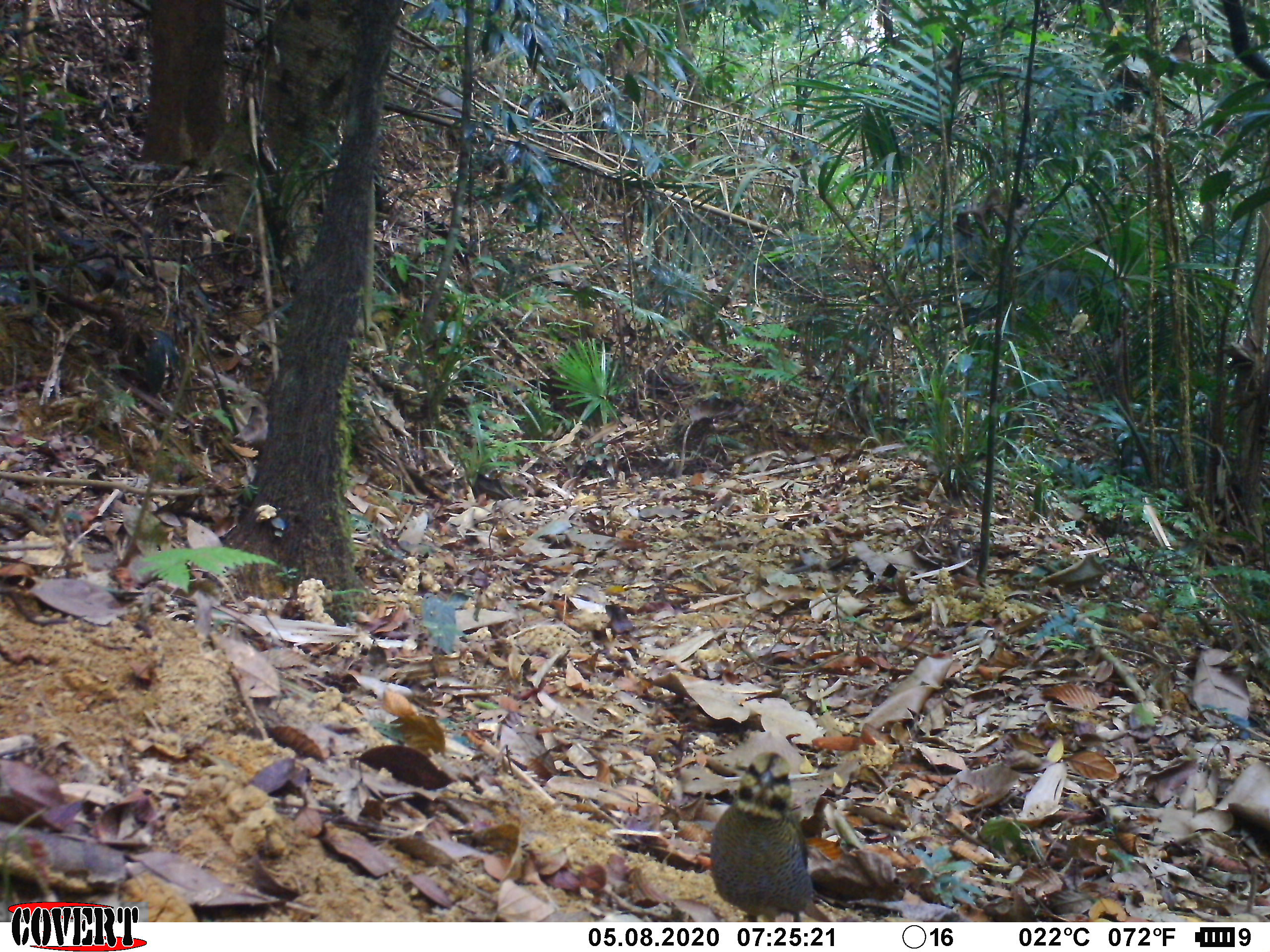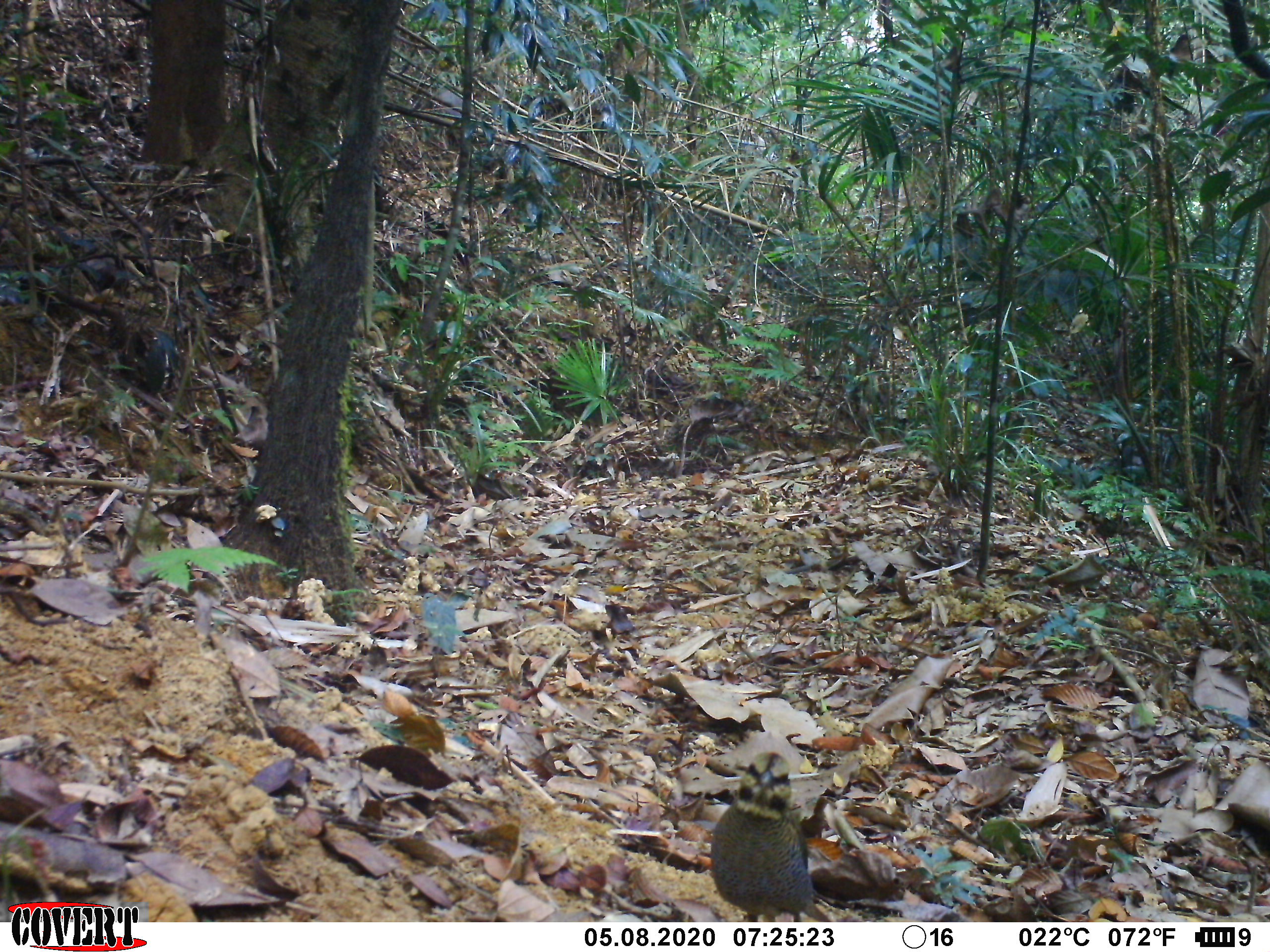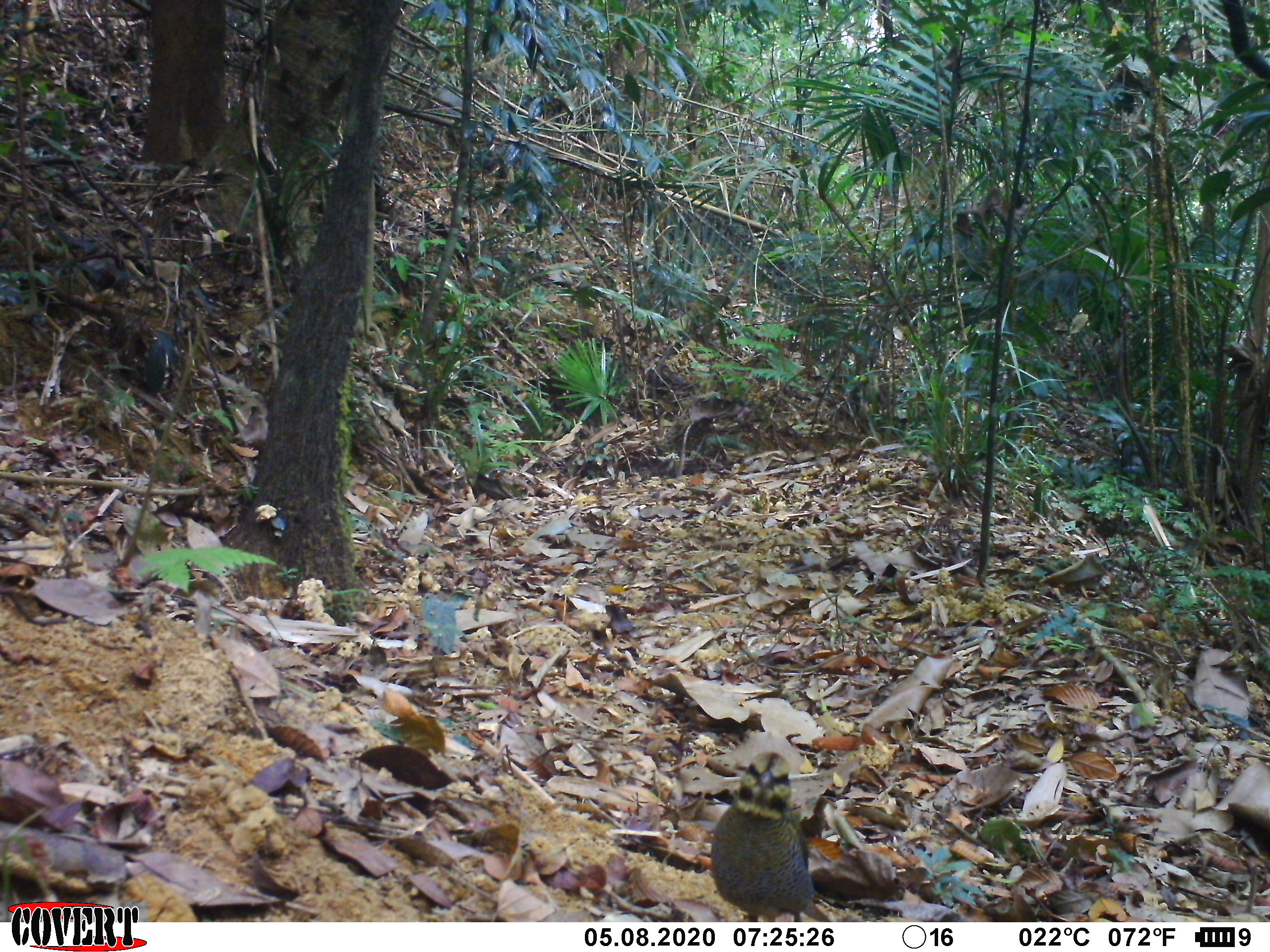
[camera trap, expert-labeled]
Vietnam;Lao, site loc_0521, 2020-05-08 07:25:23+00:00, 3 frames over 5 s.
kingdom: Animalia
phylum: Chordata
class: Aves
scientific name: Aves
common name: bird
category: unidentified bird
Unidentified bird (bird) (Aves). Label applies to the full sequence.